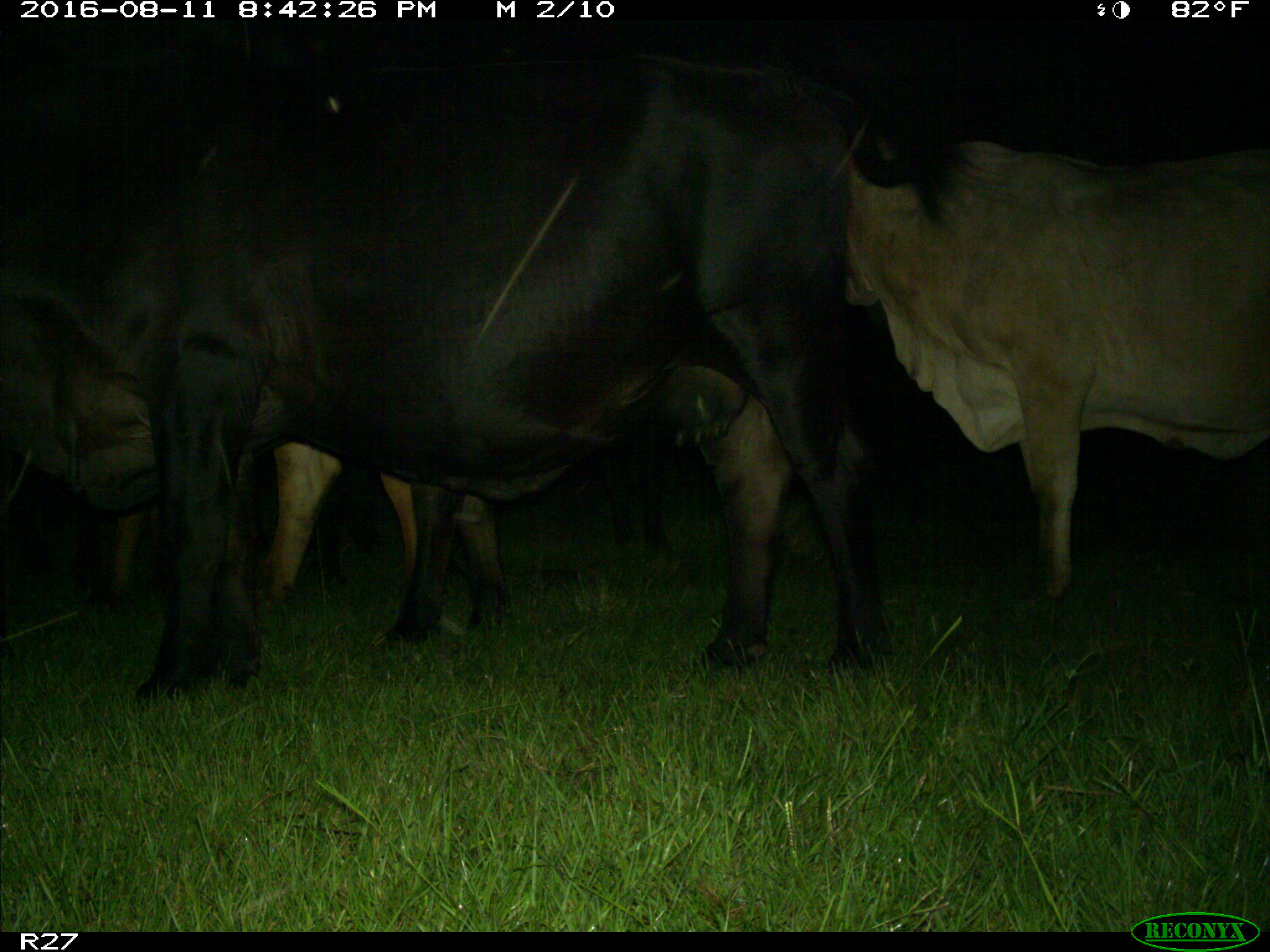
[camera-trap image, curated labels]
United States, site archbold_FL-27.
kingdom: Animalia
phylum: Chordata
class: Mammalia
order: Artiodactyla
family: Bovidae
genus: Bos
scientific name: Bos taurus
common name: domestic cow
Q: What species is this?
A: Bos taurus (domestic cow).